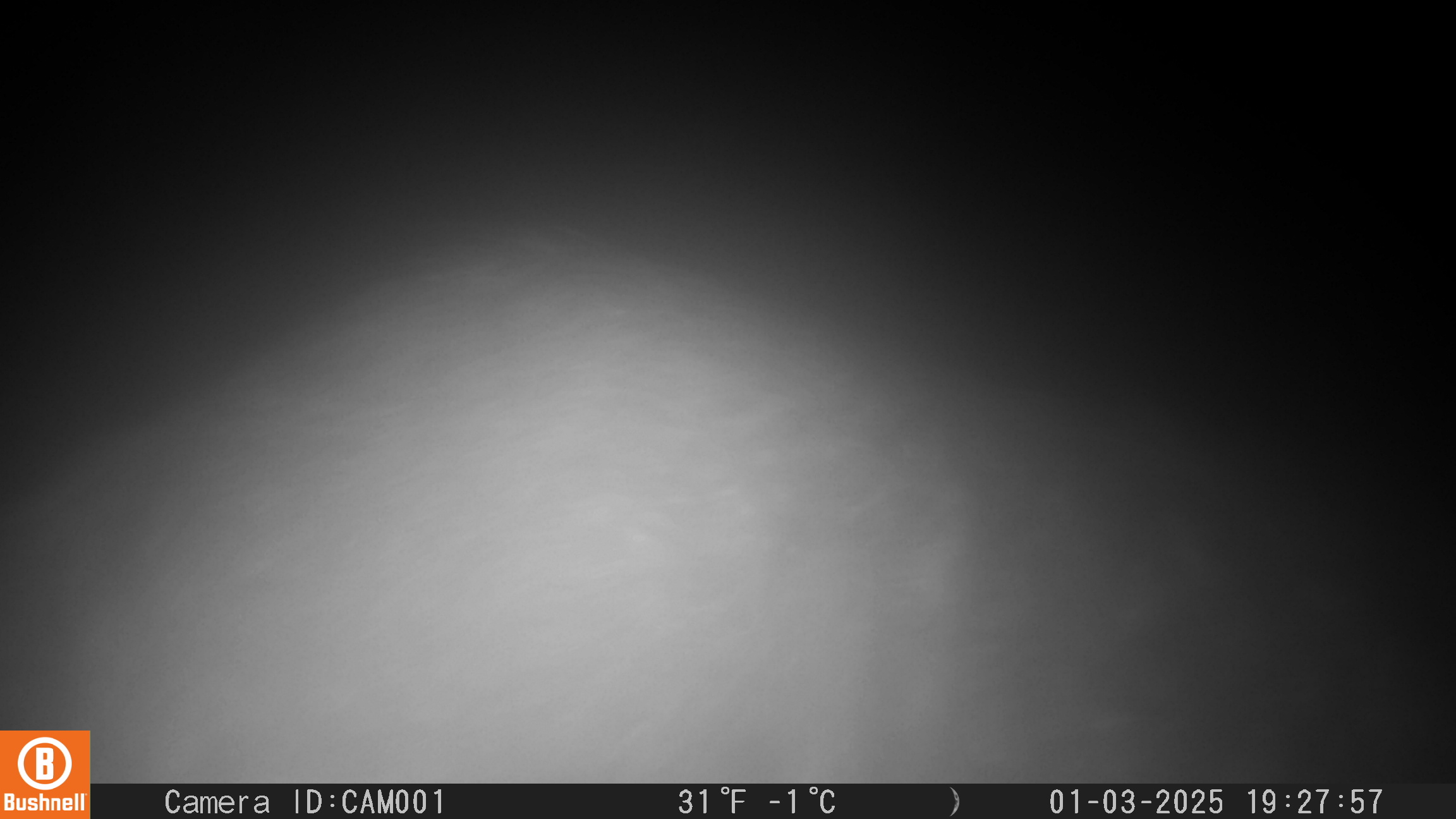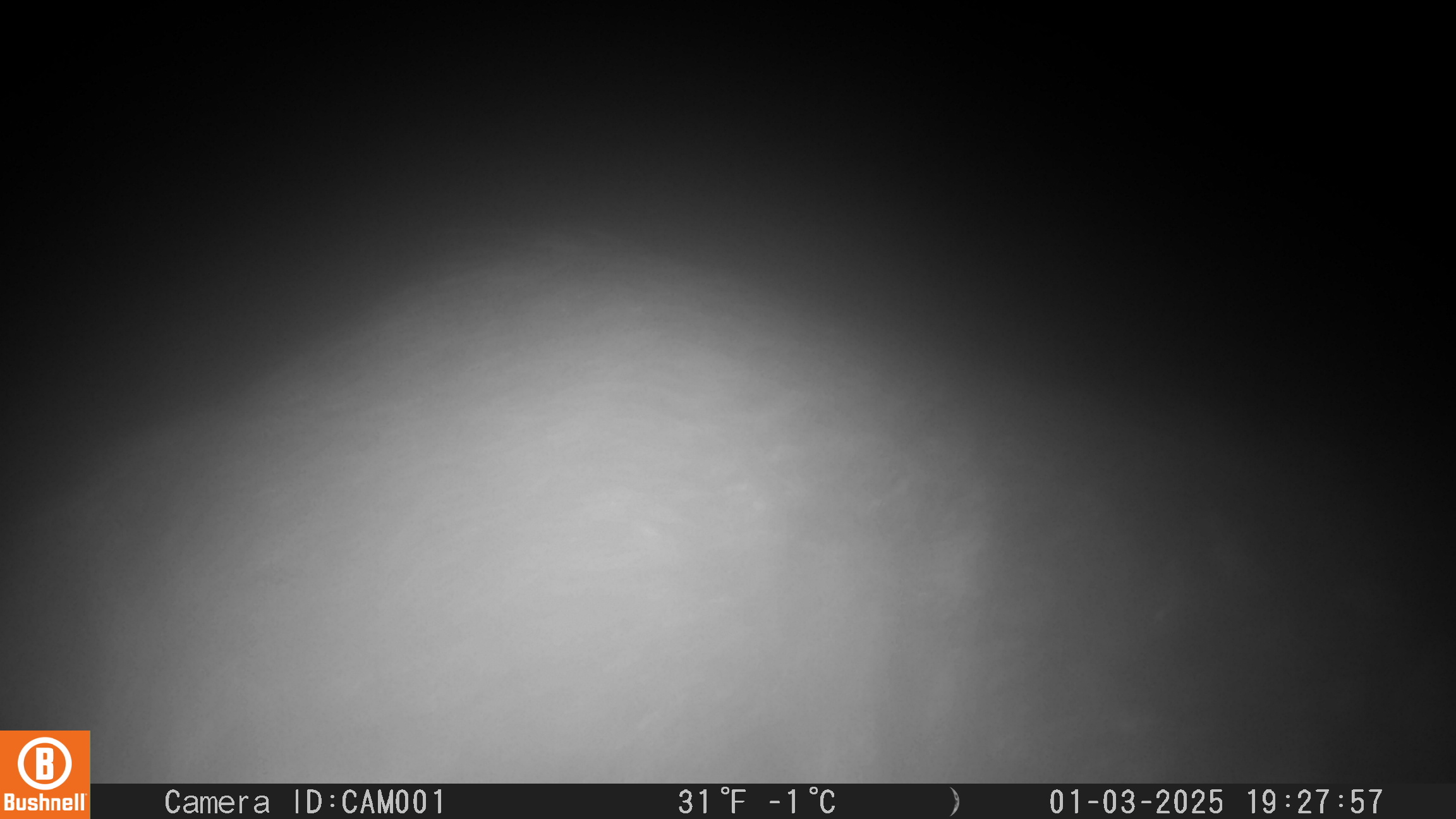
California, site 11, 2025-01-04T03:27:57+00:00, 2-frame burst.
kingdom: Animalia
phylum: Chordata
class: Mammalia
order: Artiodactyla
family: Suidae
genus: Sus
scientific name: Sus scrofa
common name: wild boar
Wild boar (Sus scrofa).